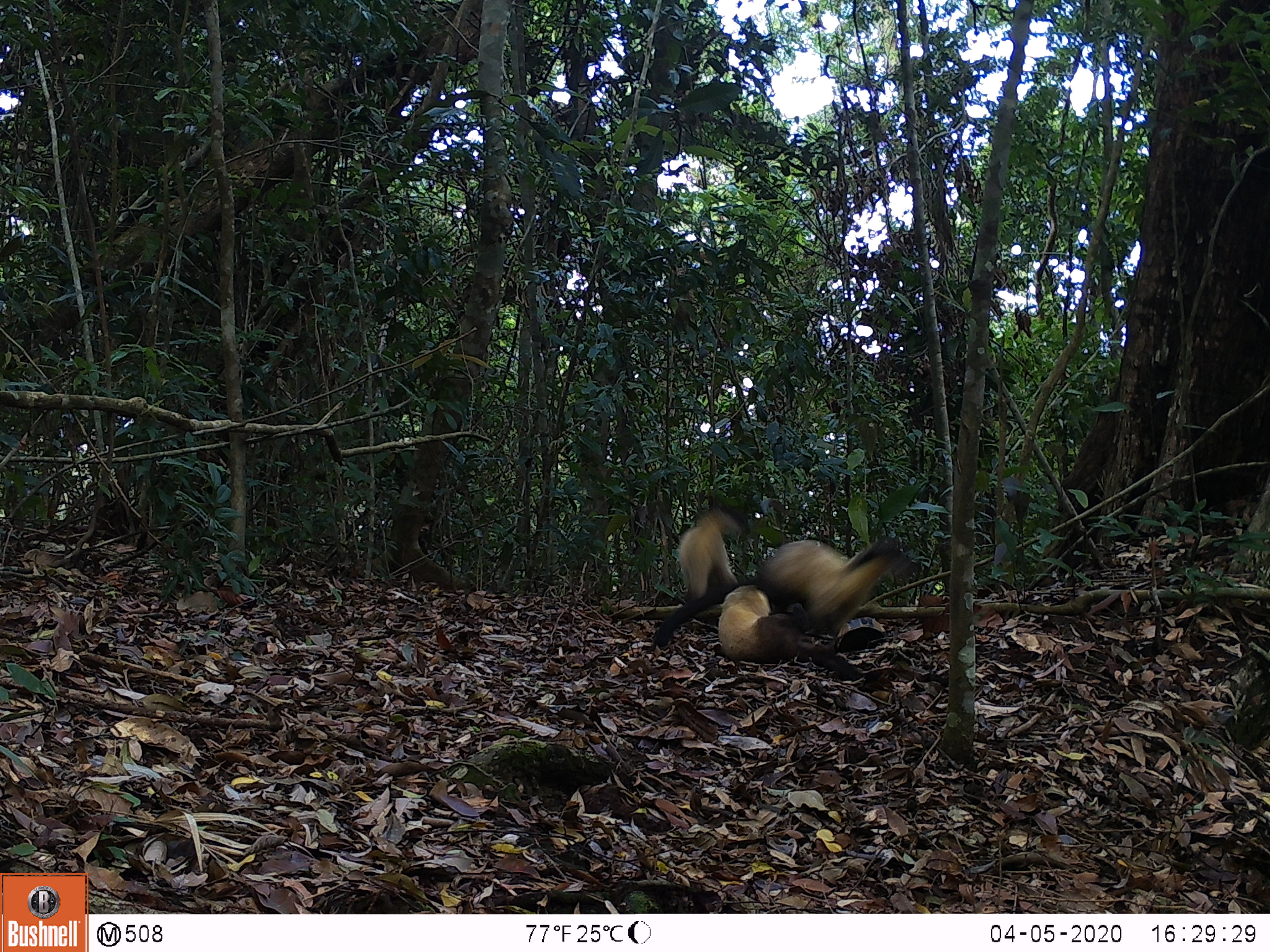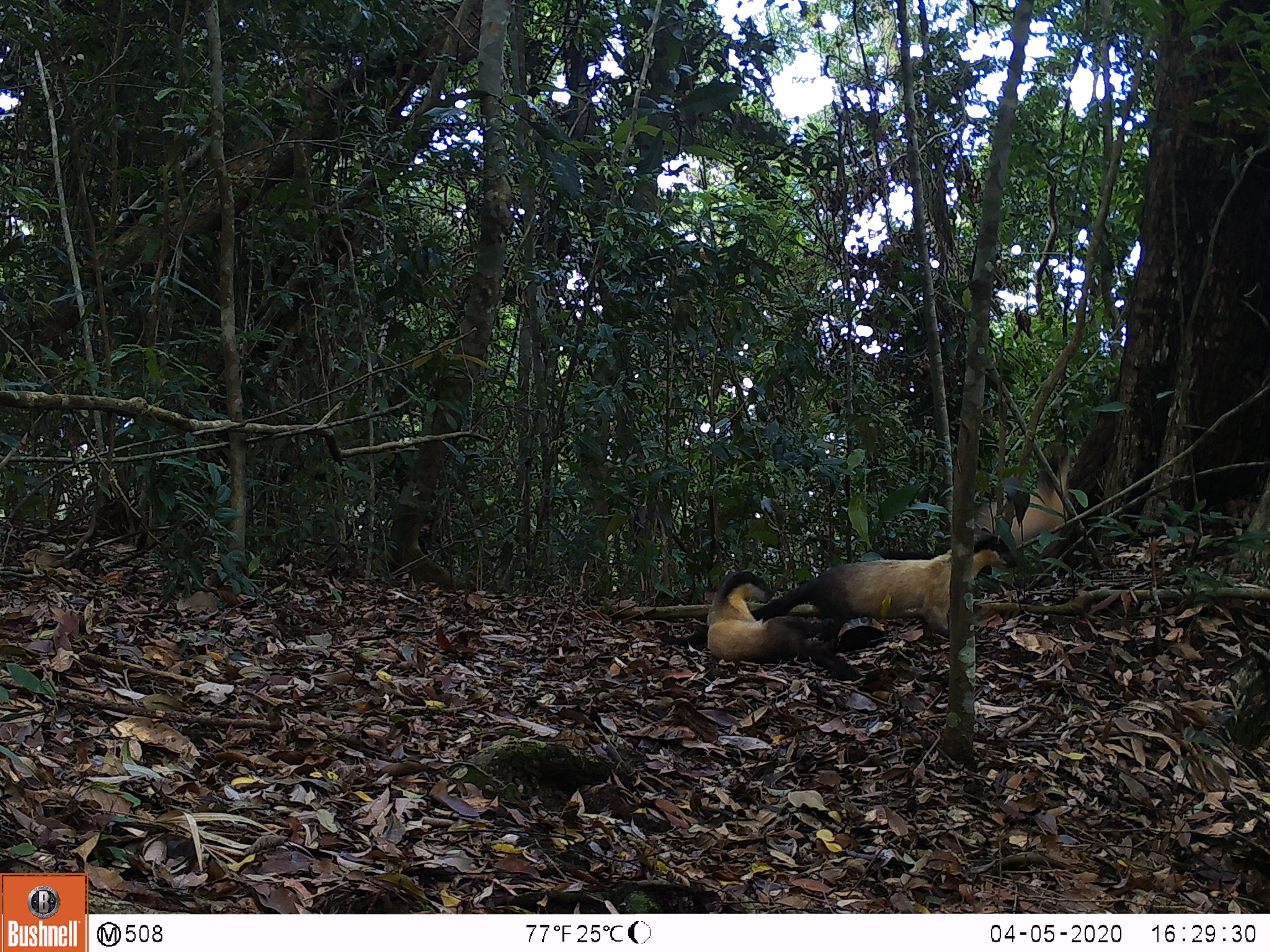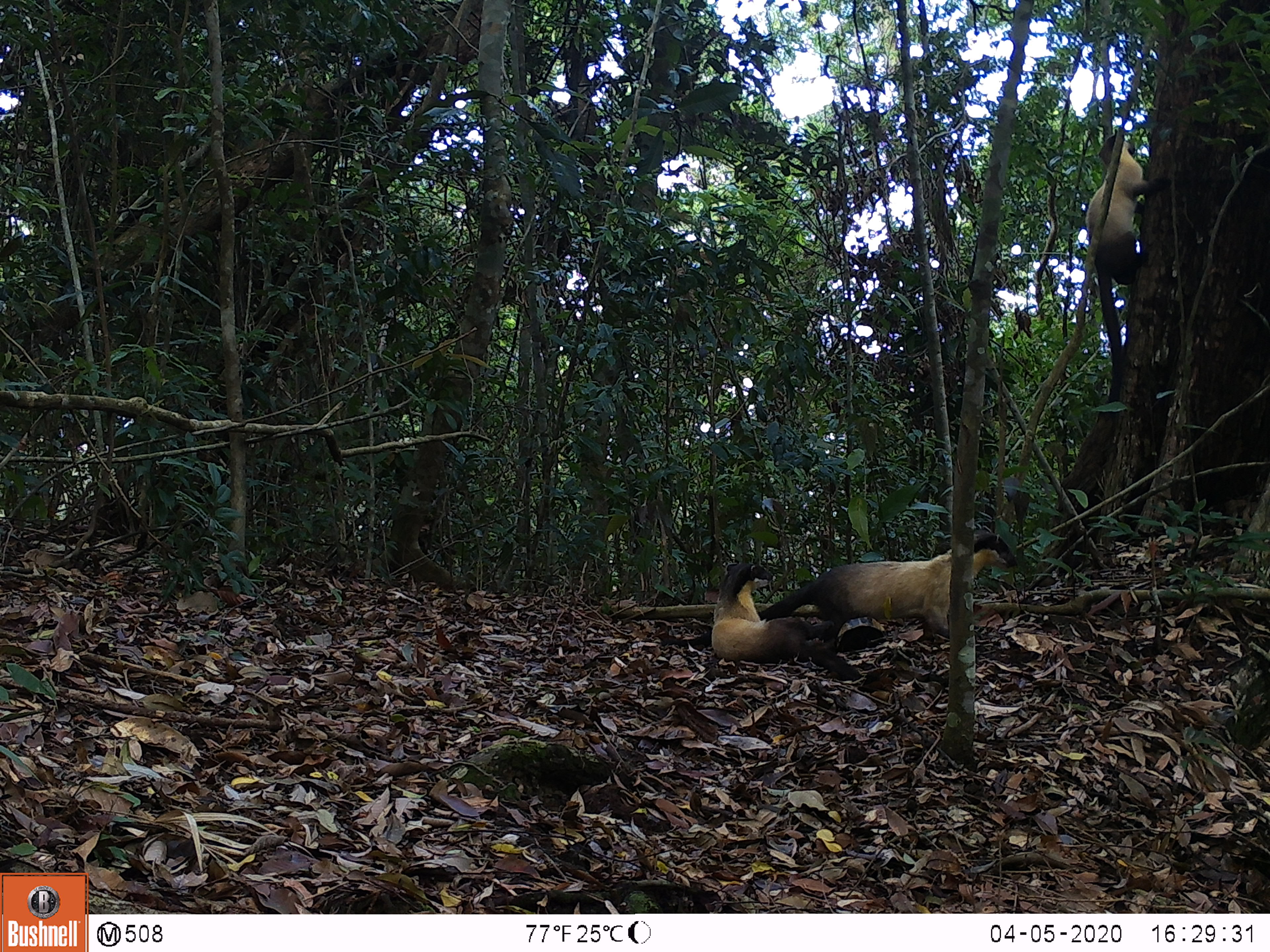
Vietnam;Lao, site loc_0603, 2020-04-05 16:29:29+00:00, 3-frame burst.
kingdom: Animalia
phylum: Chordata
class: Mammalia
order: Carnivora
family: Mustelidae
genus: Martes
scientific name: Martes flavigula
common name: yellow-throated marten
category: yellow throated marten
Yellow throated marten (yellow-throated marten) (Martes flavigula). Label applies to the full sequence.